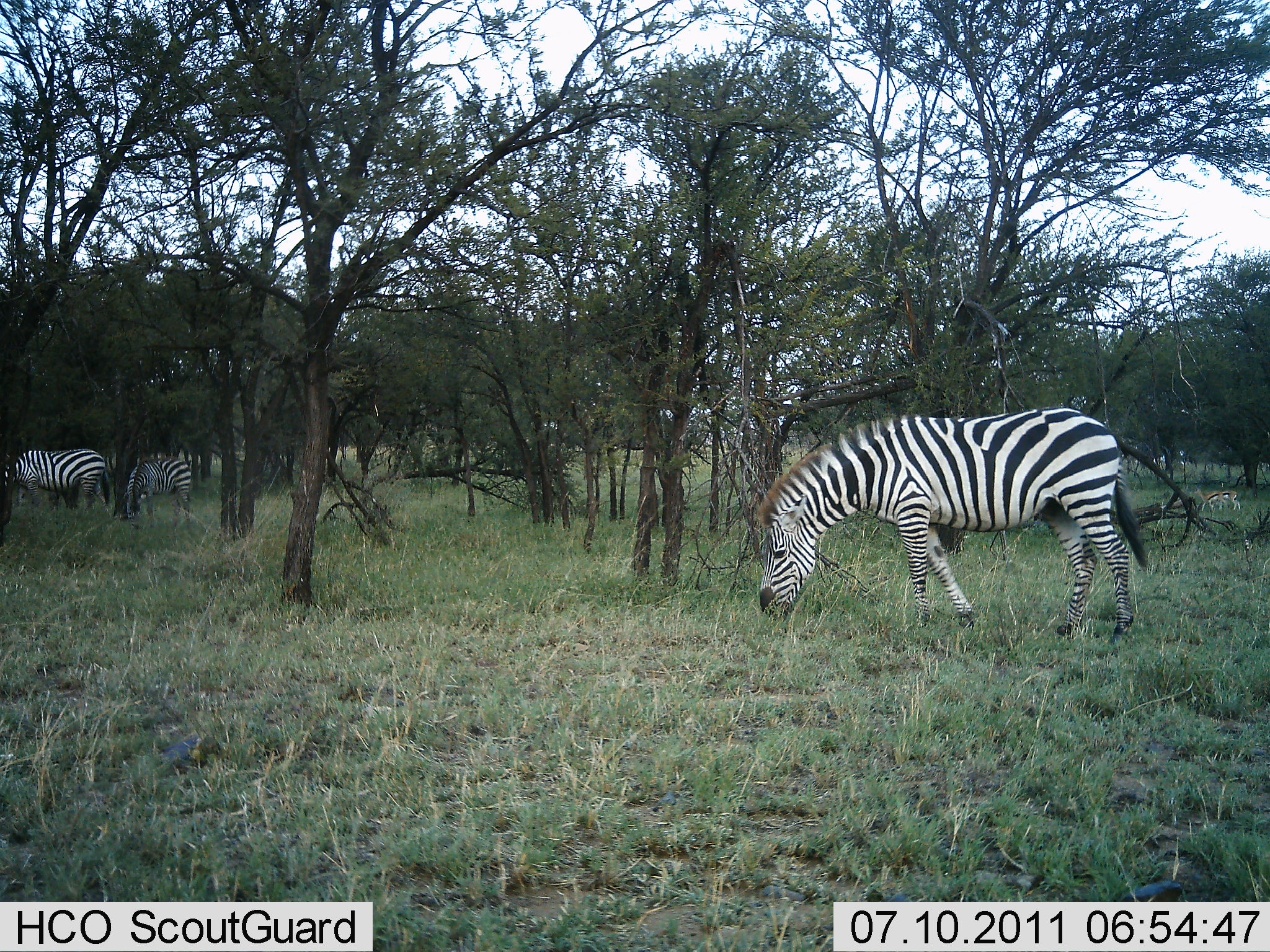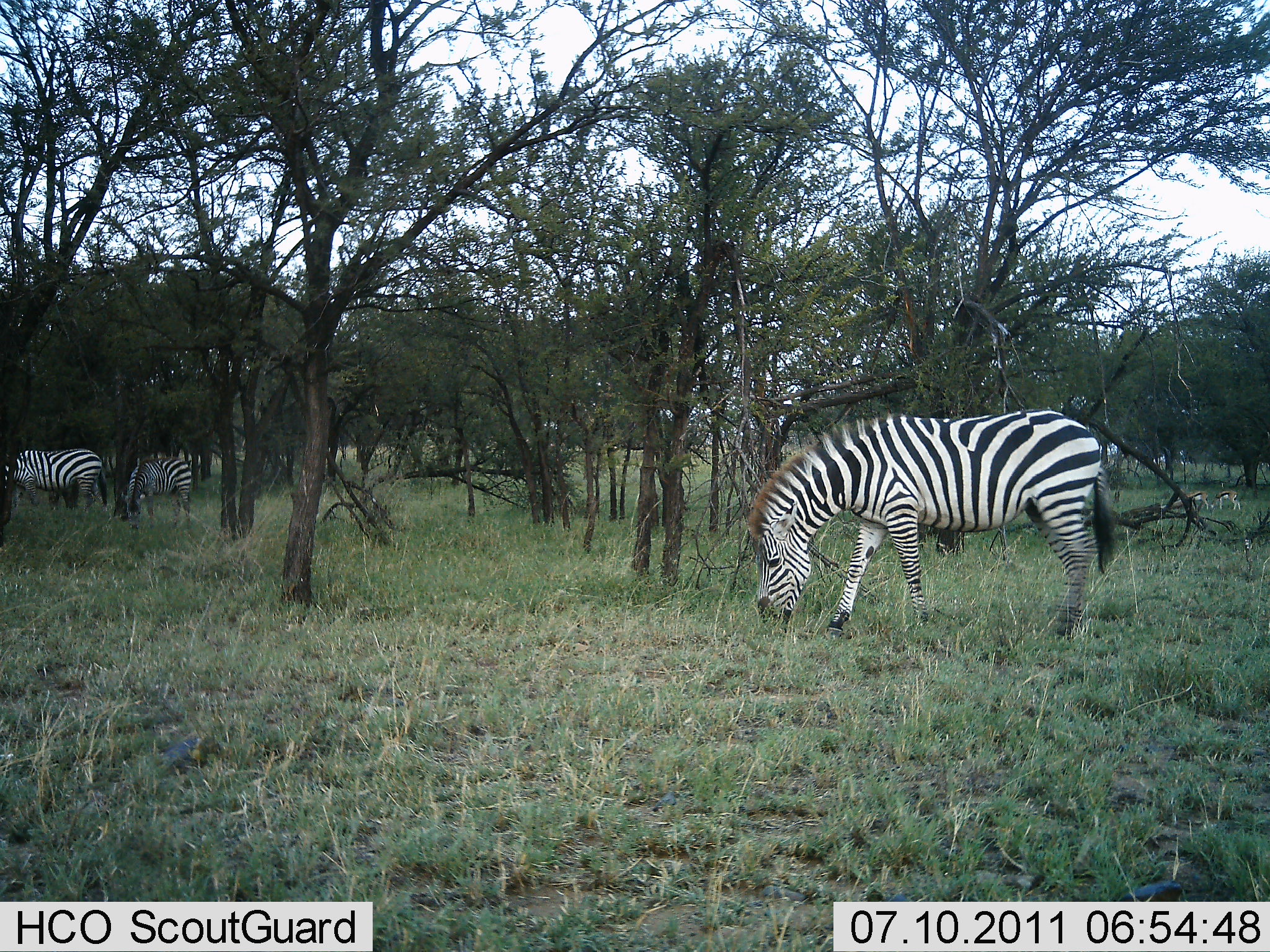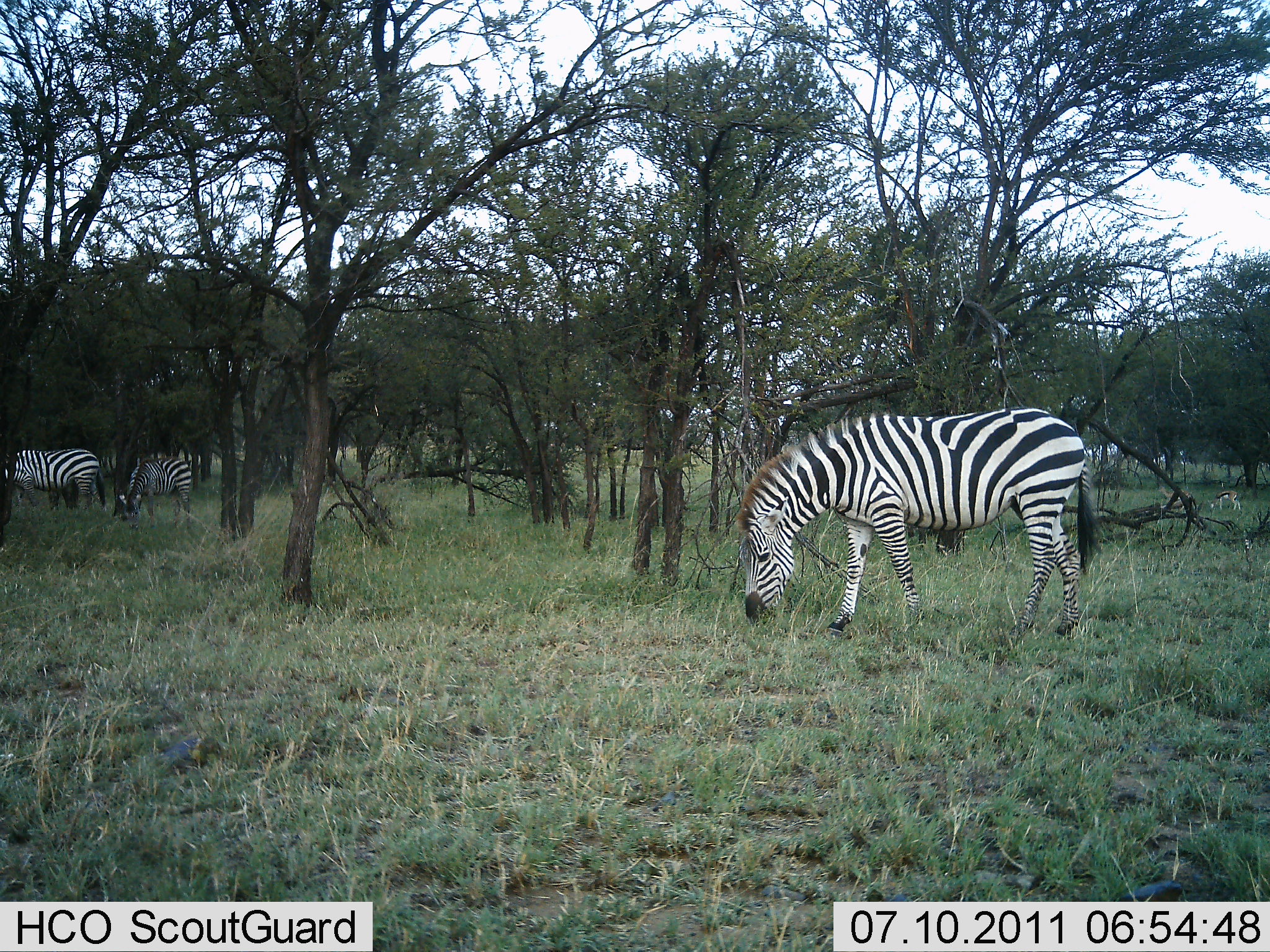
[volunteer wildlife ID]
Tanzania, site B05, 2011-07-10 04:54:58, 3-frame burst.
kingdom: Animalia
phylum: Chordata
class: Mammalia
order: Perissodactyla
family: Equidae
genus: Equus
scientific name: Equus quagga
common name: plains zebra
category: zebra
Zebra (plains zebra) (Equus quagga), count 3. Behavior (volunteer vote fractions): standing 15%, resting 8%, moving 8%, interacting 0%. Young present (vote fraction): 0%. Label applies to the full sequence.